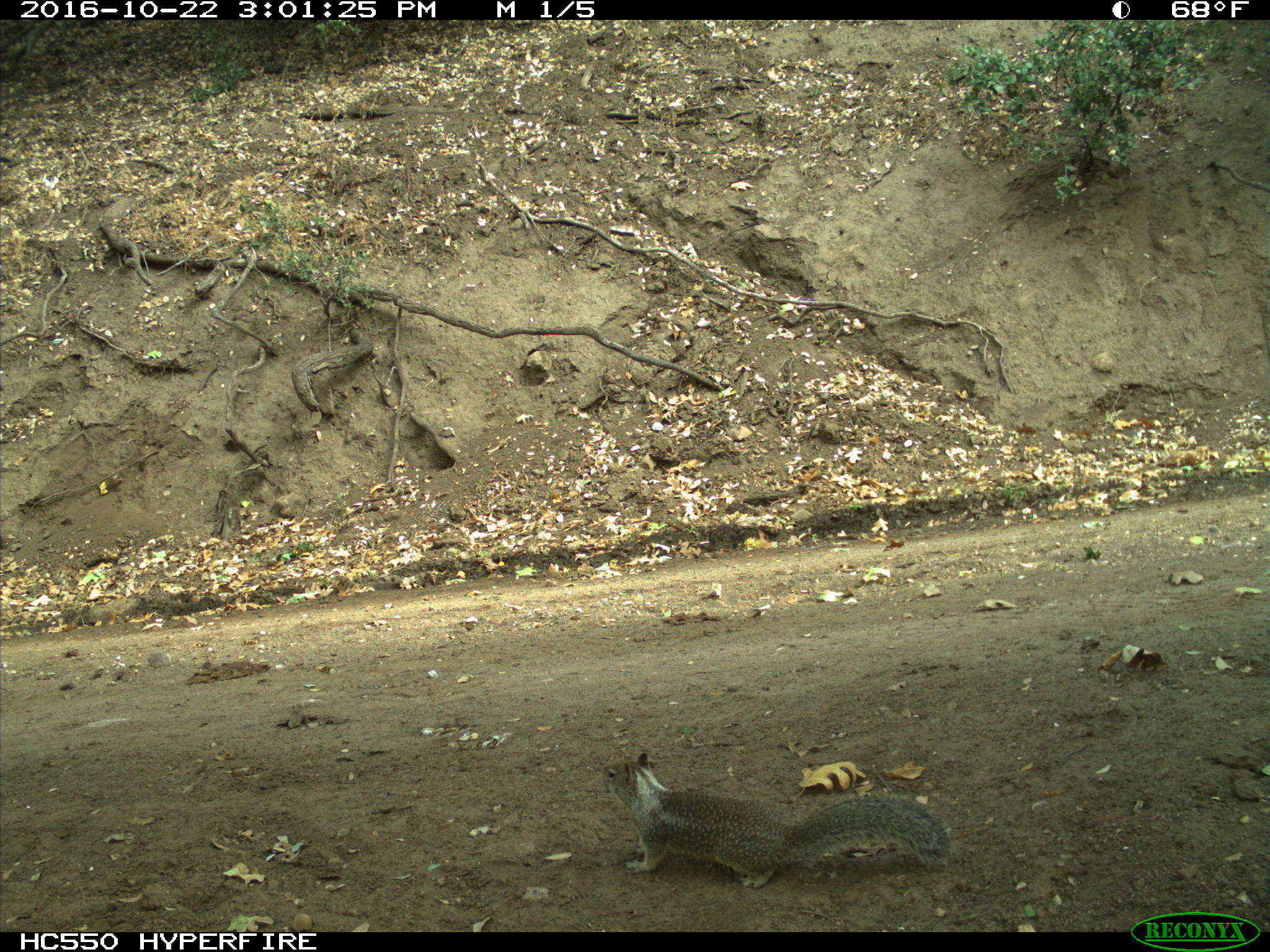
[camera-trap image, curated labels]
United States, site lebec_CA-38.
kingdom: Animalia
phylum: Chordata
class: Mammalia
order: Rodentia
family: Sciuridae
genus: Otospermophilus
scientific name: Otospermophilus beecheyi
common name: california ground squirrel